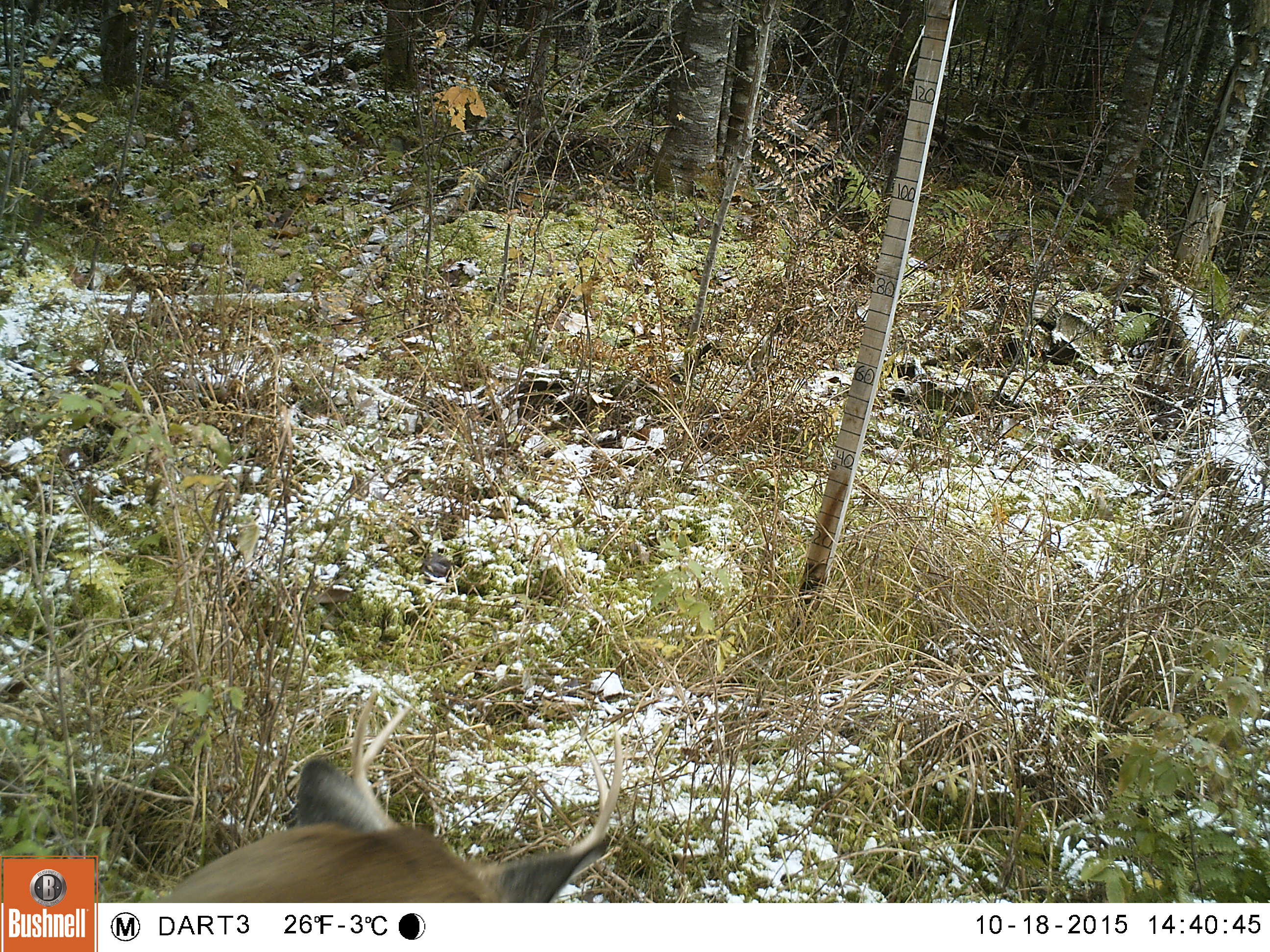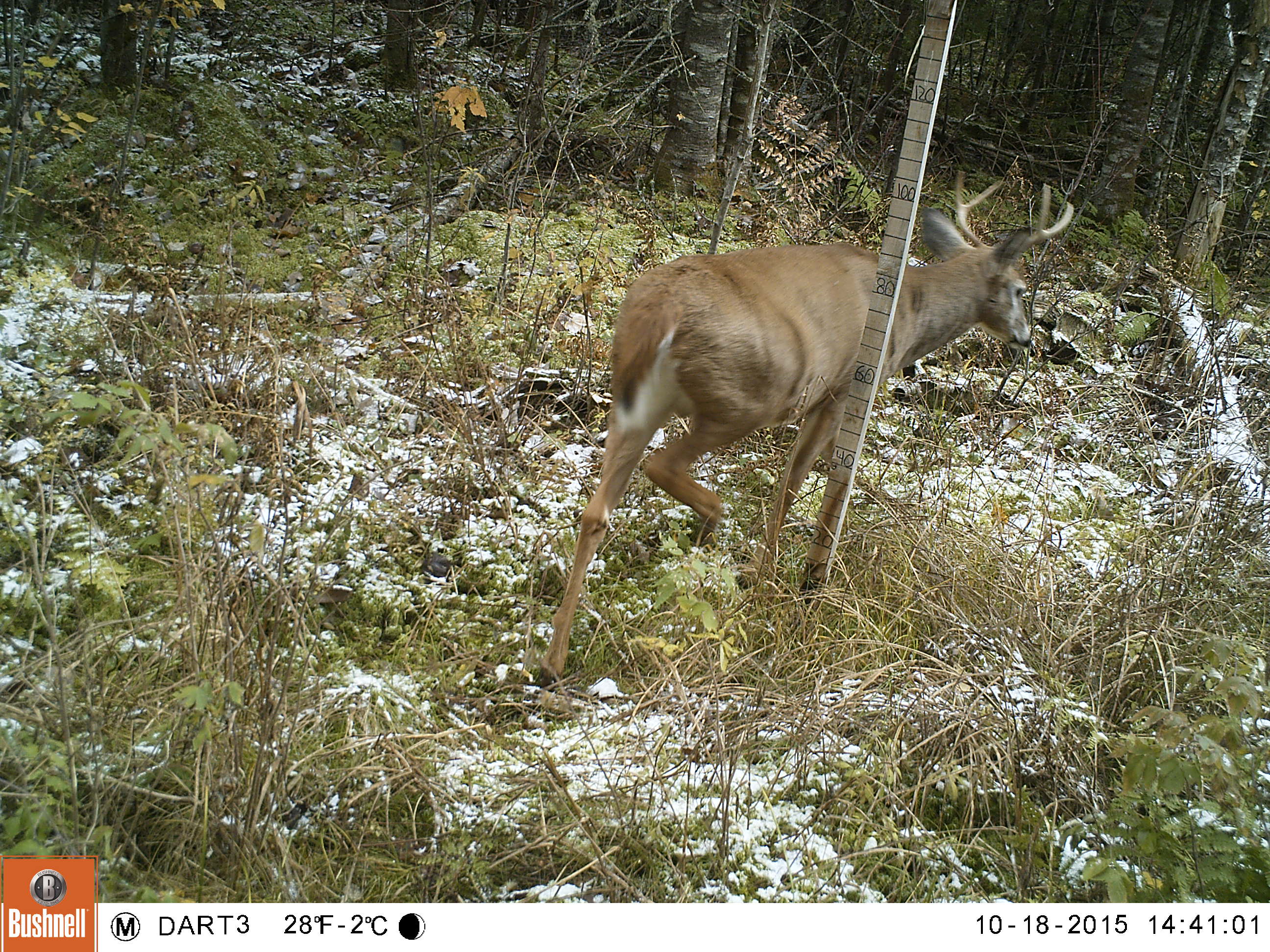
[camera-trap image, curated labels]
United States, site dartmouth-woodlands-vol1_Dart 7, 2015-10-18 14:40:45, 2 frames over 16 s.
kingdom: Animalia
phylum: Chordata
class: Mammalia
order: Artiodactyla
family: Cervidae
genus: Odocoileus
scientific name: Odocoileus virginianus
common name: white-tailed deer